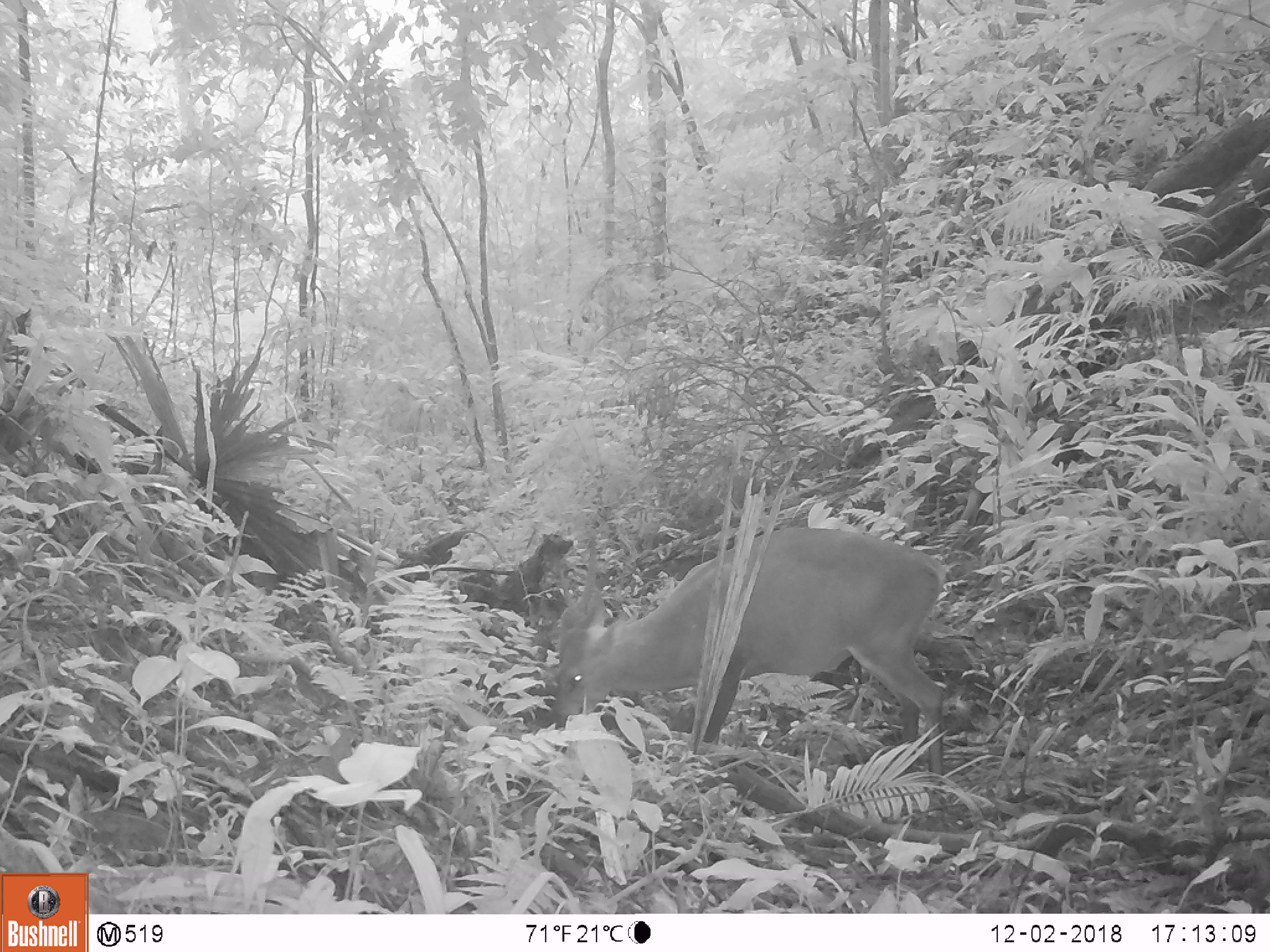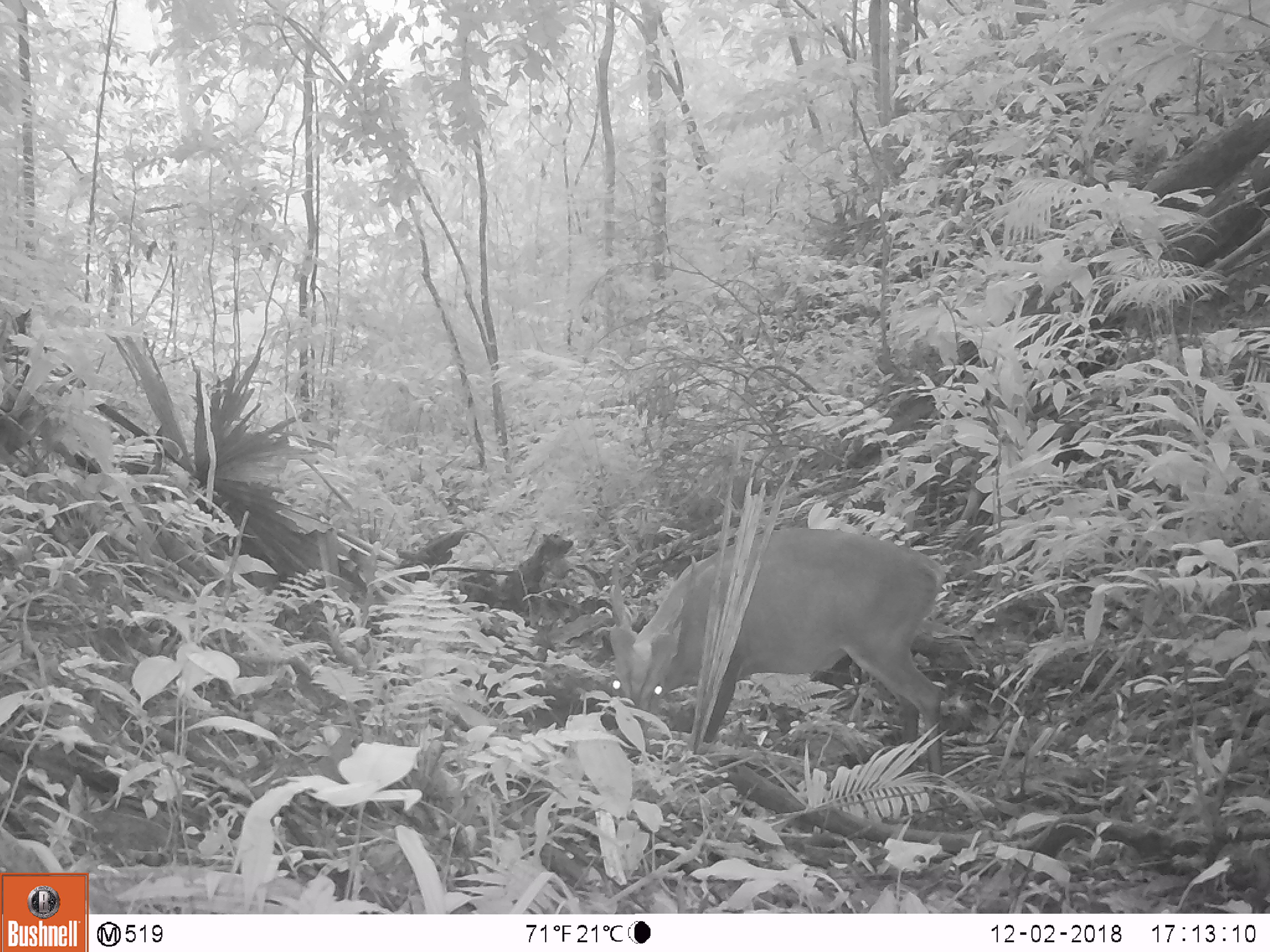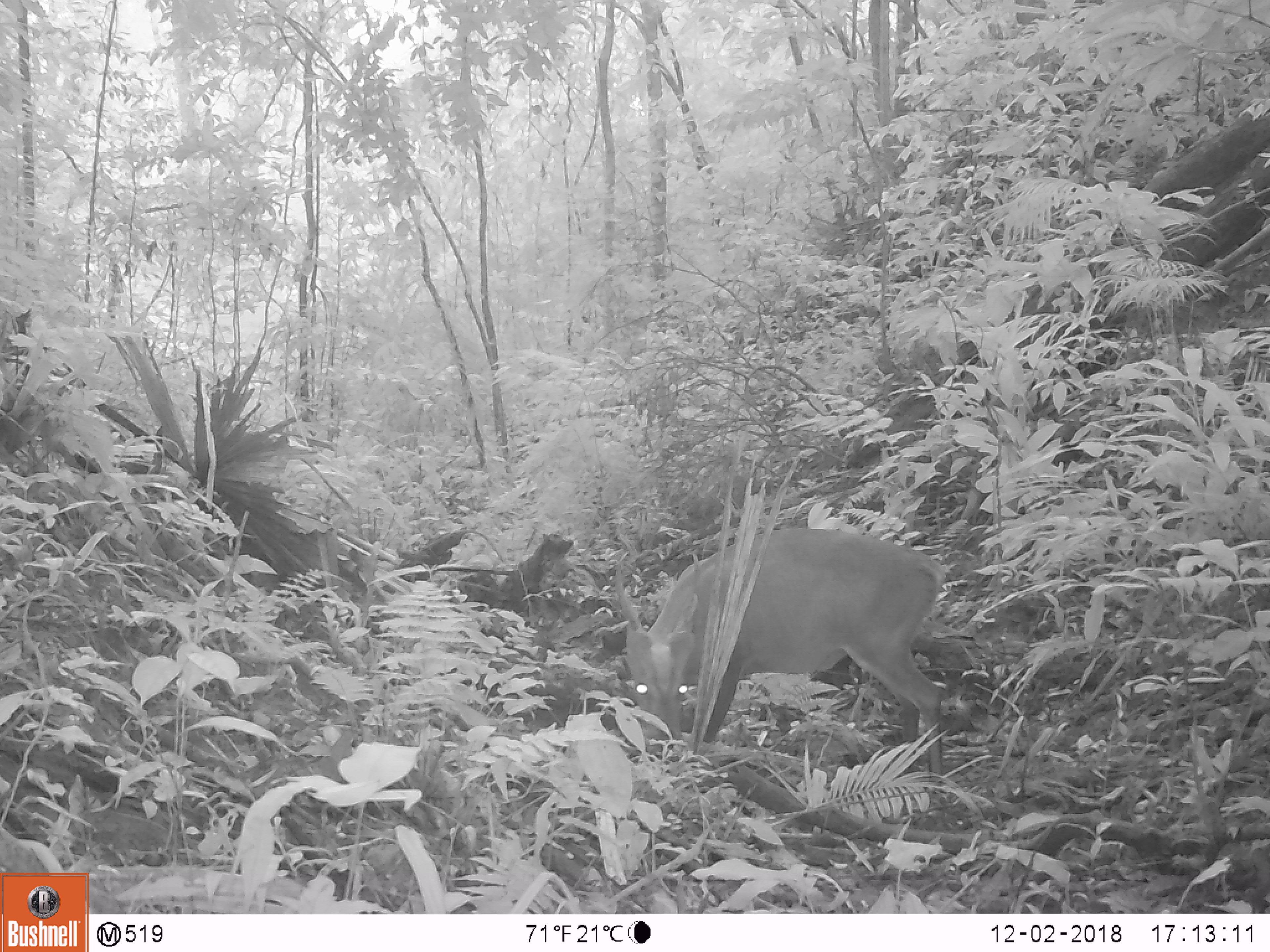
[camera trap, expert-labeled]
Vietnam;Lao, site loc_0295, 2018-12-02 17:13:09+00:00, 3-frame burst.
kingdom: Animalia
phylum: Chordata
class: Mammalia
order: Artiodactyla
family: Cervidae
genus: Muntiacus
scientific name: Muntiacus vuquangensis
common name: large-antlered muntjac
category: large antlered muntjac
Large antlered muntjac (large-antlered muntjac) (Muntiacus vuquangensis). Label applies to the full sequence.